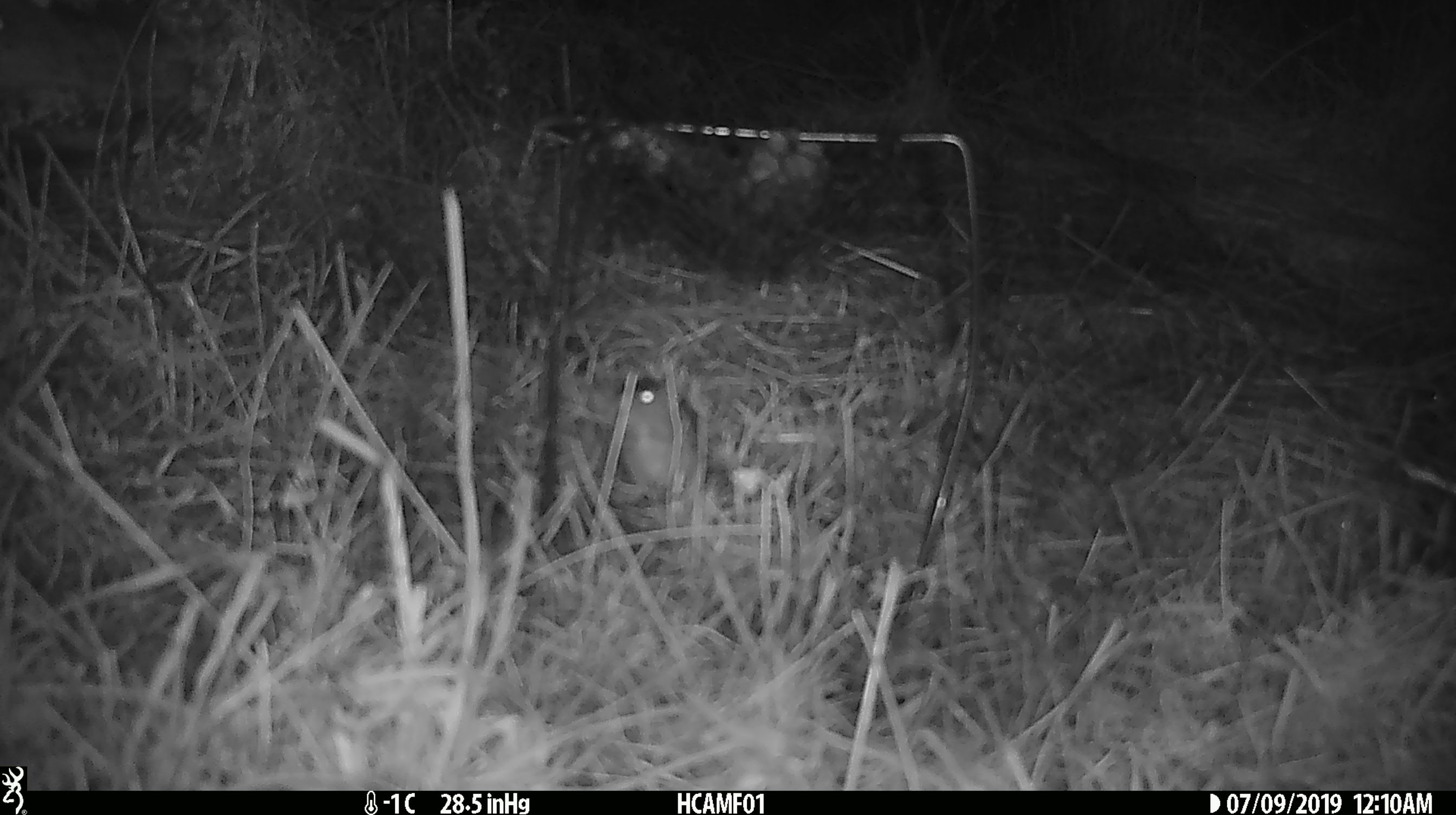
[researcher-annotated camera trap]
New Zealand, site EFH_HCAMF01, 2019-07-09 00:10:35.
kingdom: Animalia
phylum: Chordata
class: Mammalia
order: Rodentia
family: Muridae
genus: Mus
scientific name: Mus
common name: mouse